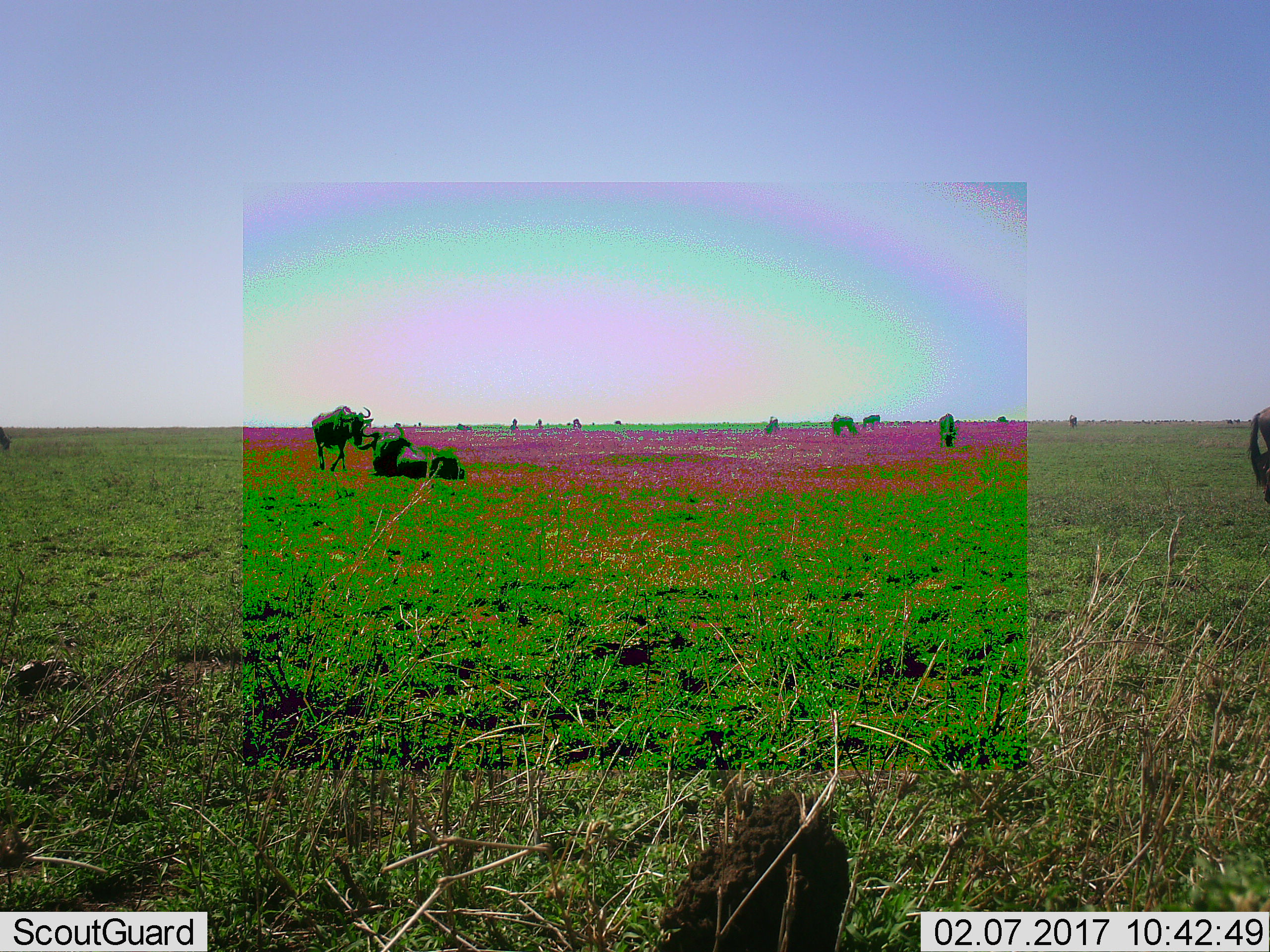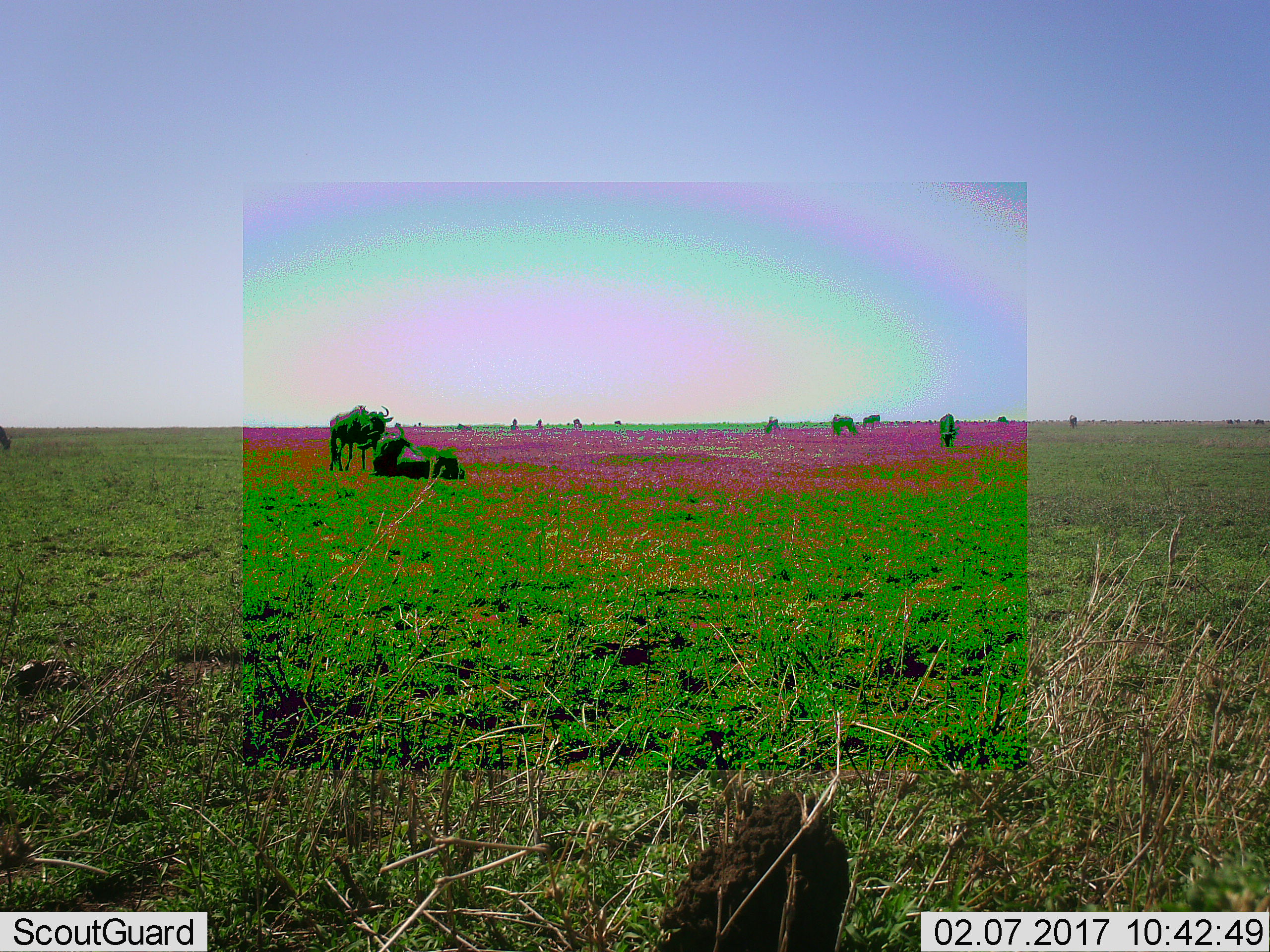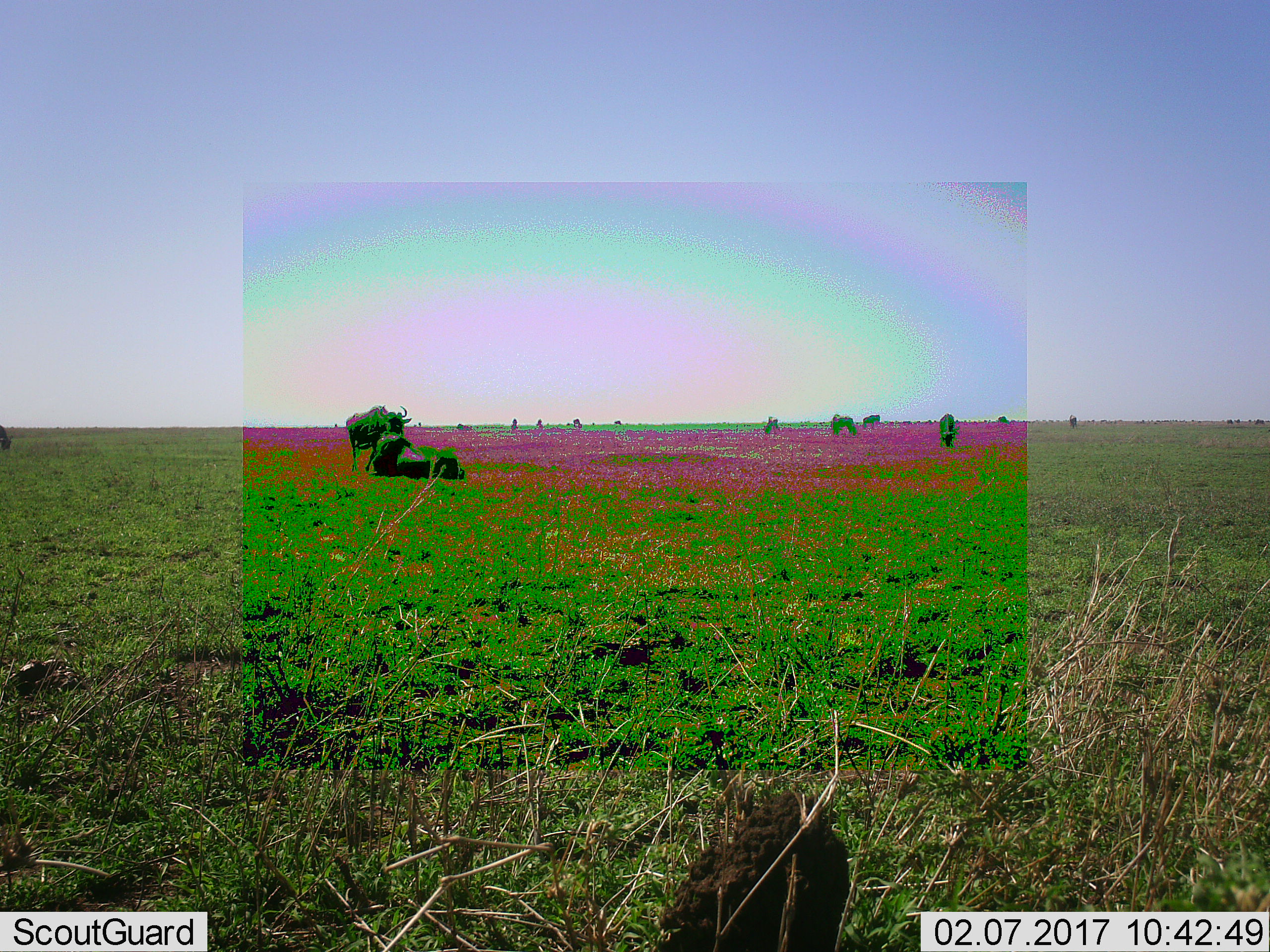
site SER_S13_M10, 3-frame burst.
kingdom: Animalia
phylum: Chordata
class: Mammalia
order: Artiodactyla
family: Bovidae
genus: Connochaetes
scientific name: Connochaetes taurinus taurinus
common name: blue wildebeest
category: wildebeestblue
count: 10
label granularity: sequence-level